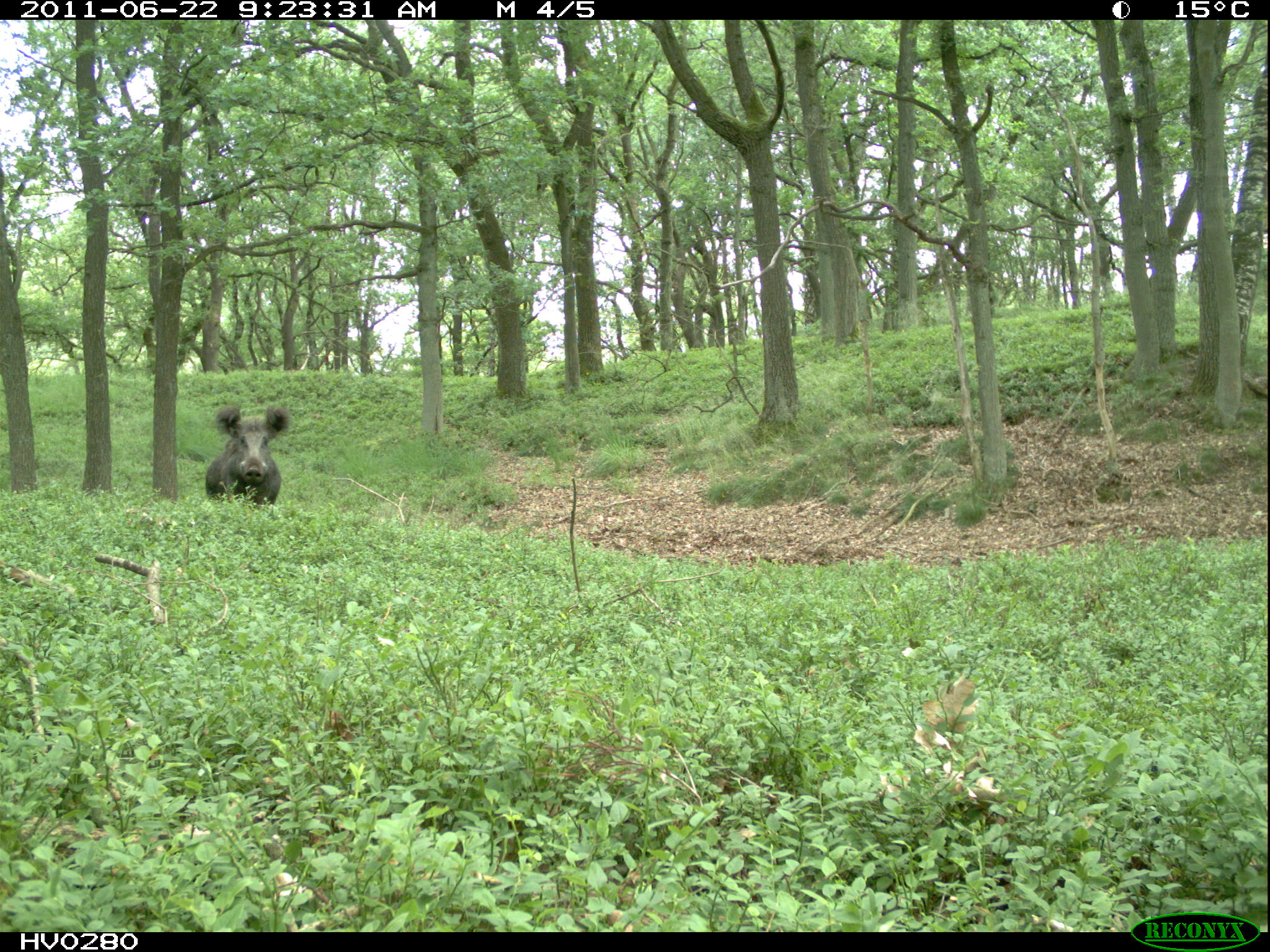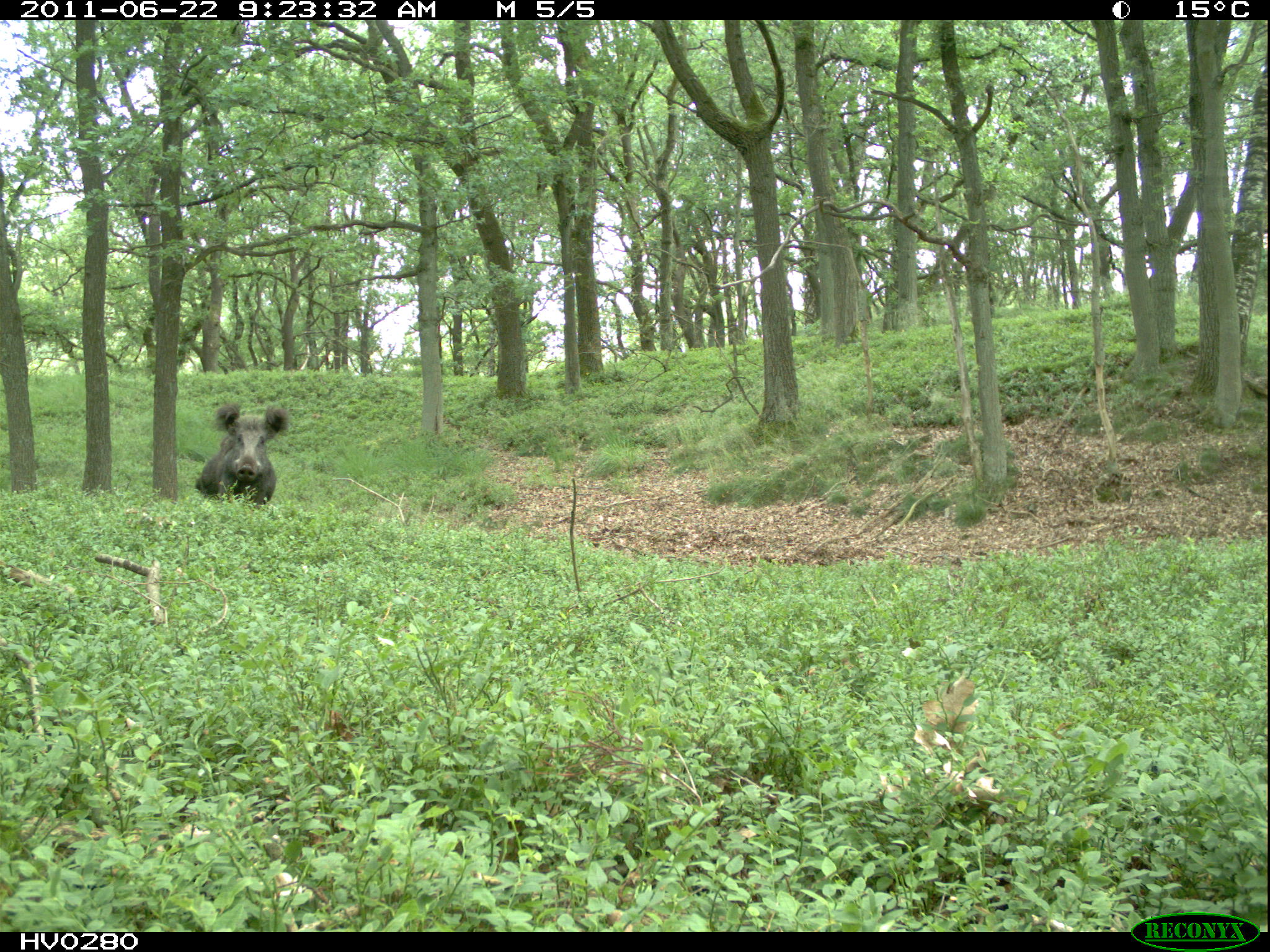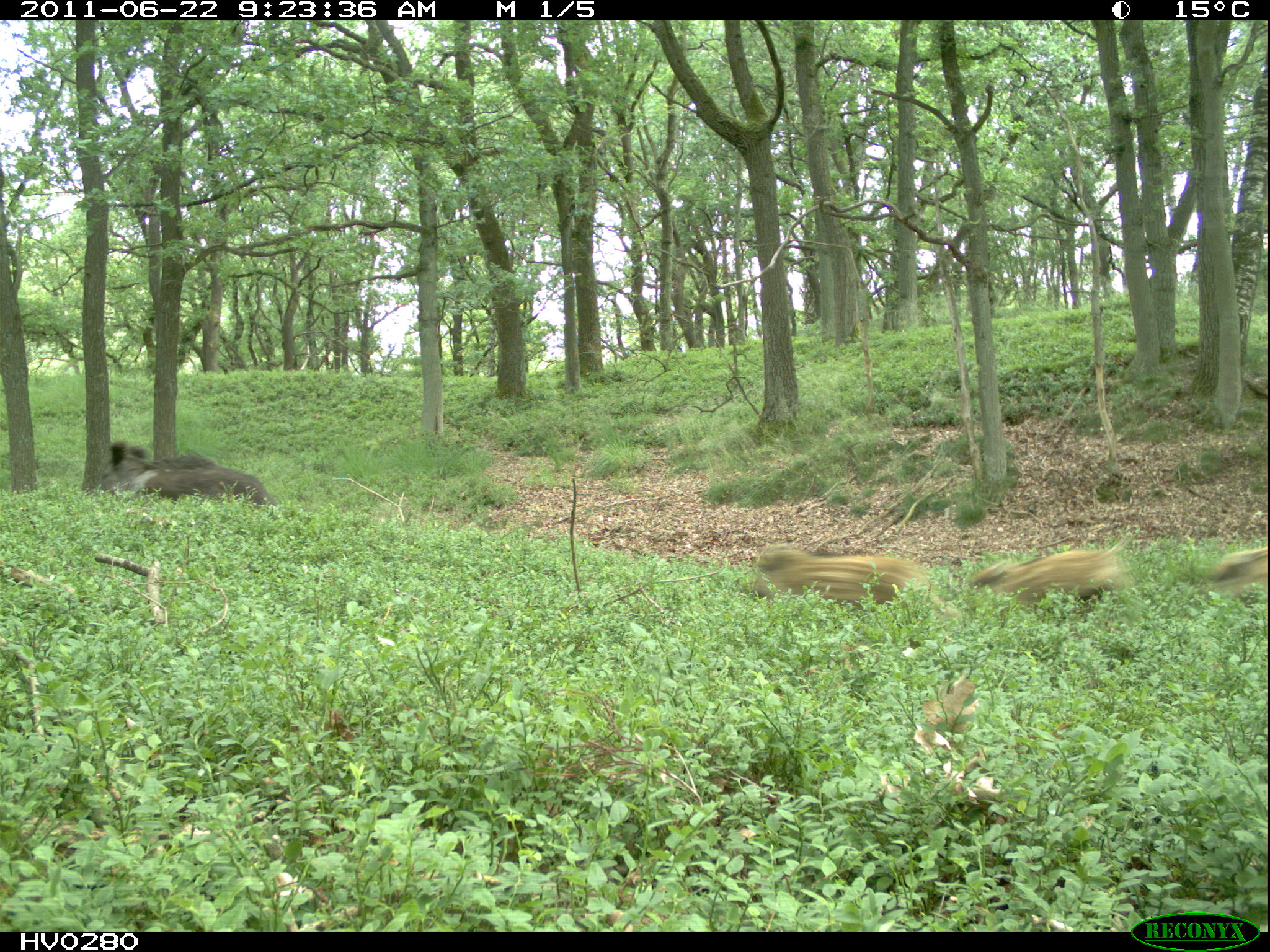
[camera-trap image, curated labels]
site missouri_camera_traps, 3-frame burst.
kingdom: Animalia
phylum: Chordata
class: Mammalia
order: Artiodactyla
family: Suidae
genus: Sus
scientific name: Sus scrofa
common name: wild boar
Wild boar (Sus scrofa). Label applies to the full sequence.